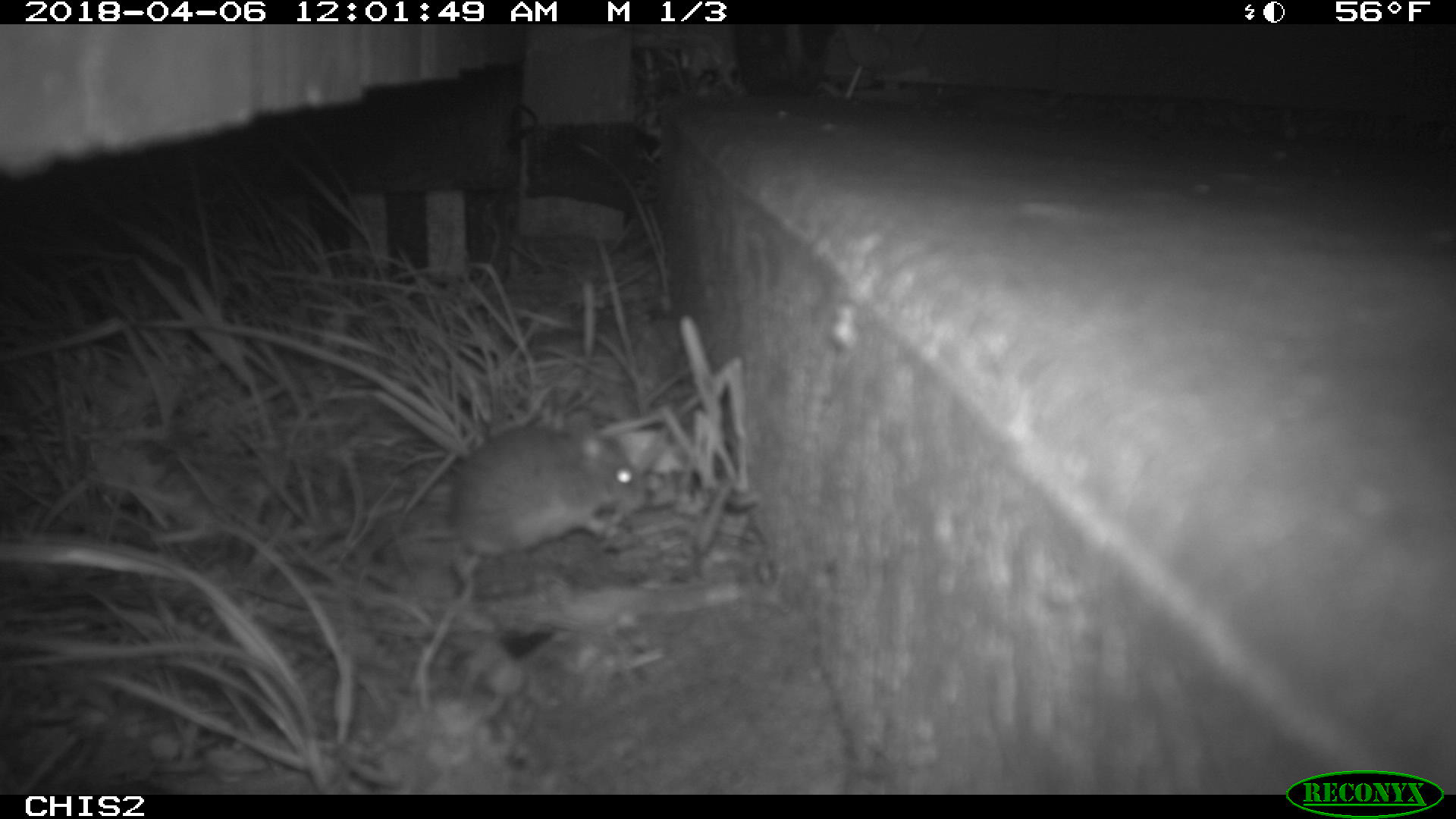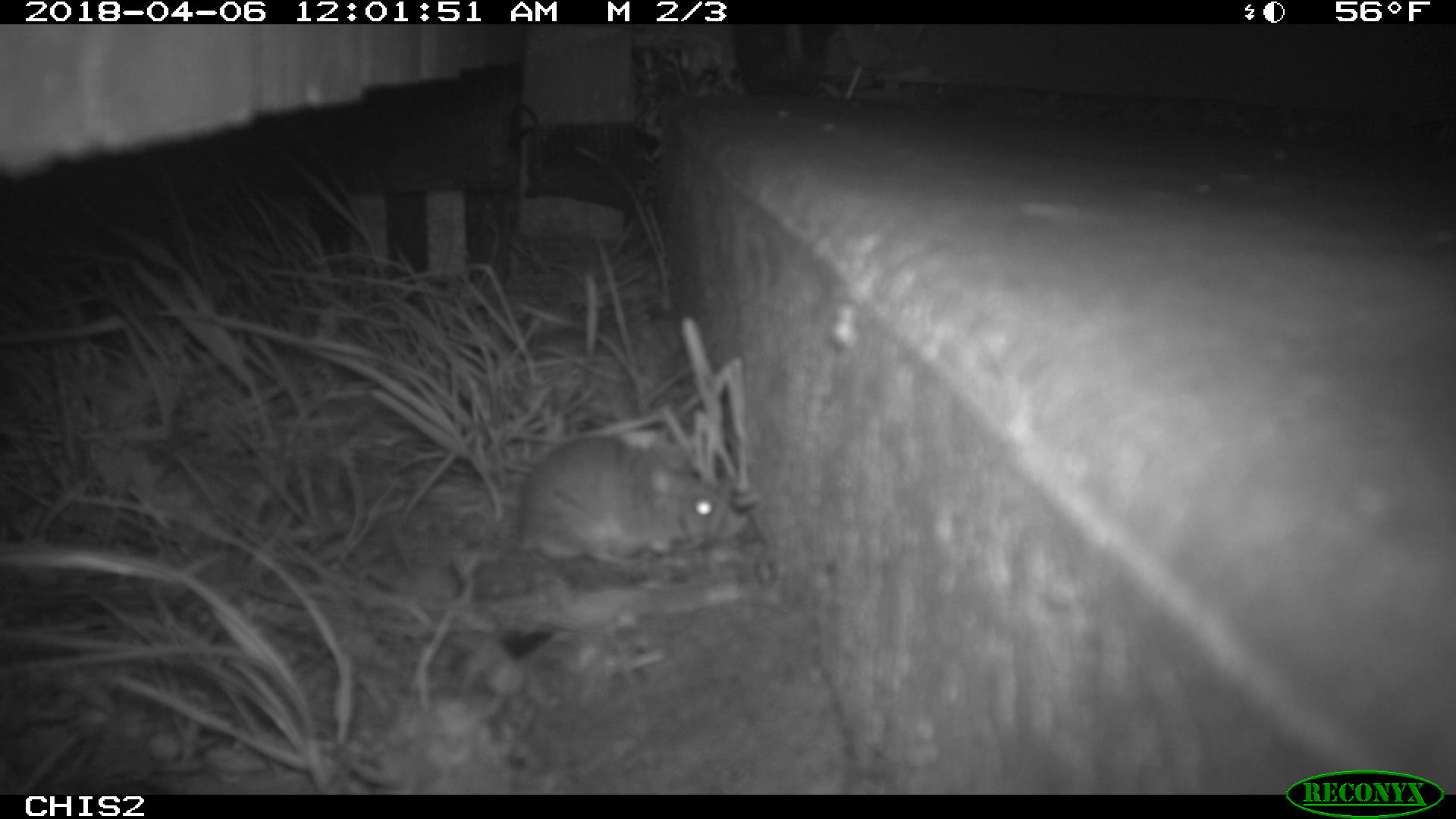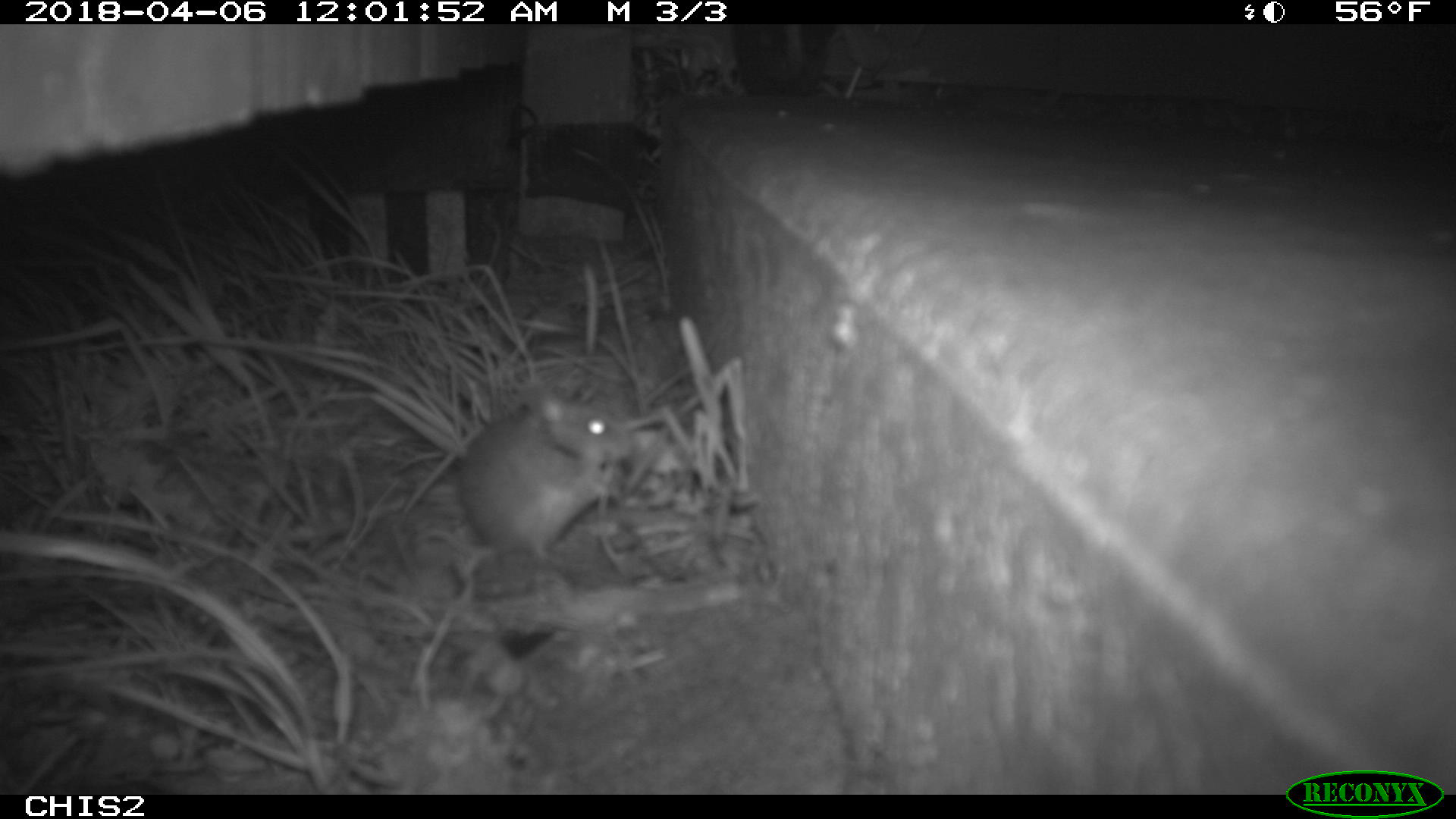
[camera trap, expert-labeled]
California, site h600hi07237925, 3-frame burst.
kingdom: Animalia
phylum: Chordata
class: Mammalia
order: Rodentia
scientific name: Rodentia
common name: rodent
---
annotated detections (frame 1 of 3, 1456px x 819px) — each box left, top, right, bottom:
rodent: 372, 403, 650, 560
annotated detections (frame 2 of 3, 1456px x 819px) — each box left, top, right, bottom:
rodent: 515, 435, 724, 570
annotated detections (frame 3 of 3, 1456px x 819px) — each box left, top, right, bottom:
rodent: 452, 375, 631, 554